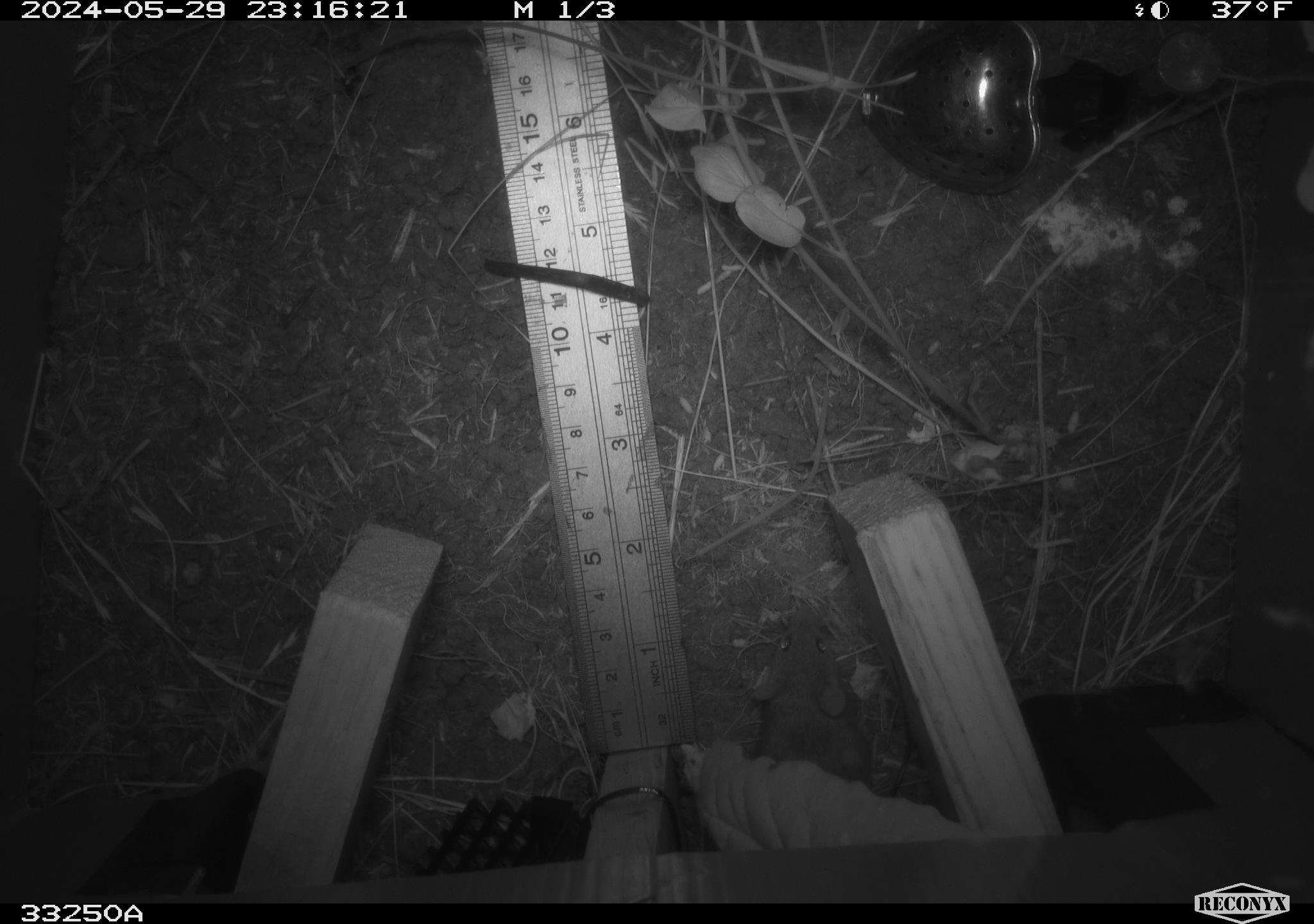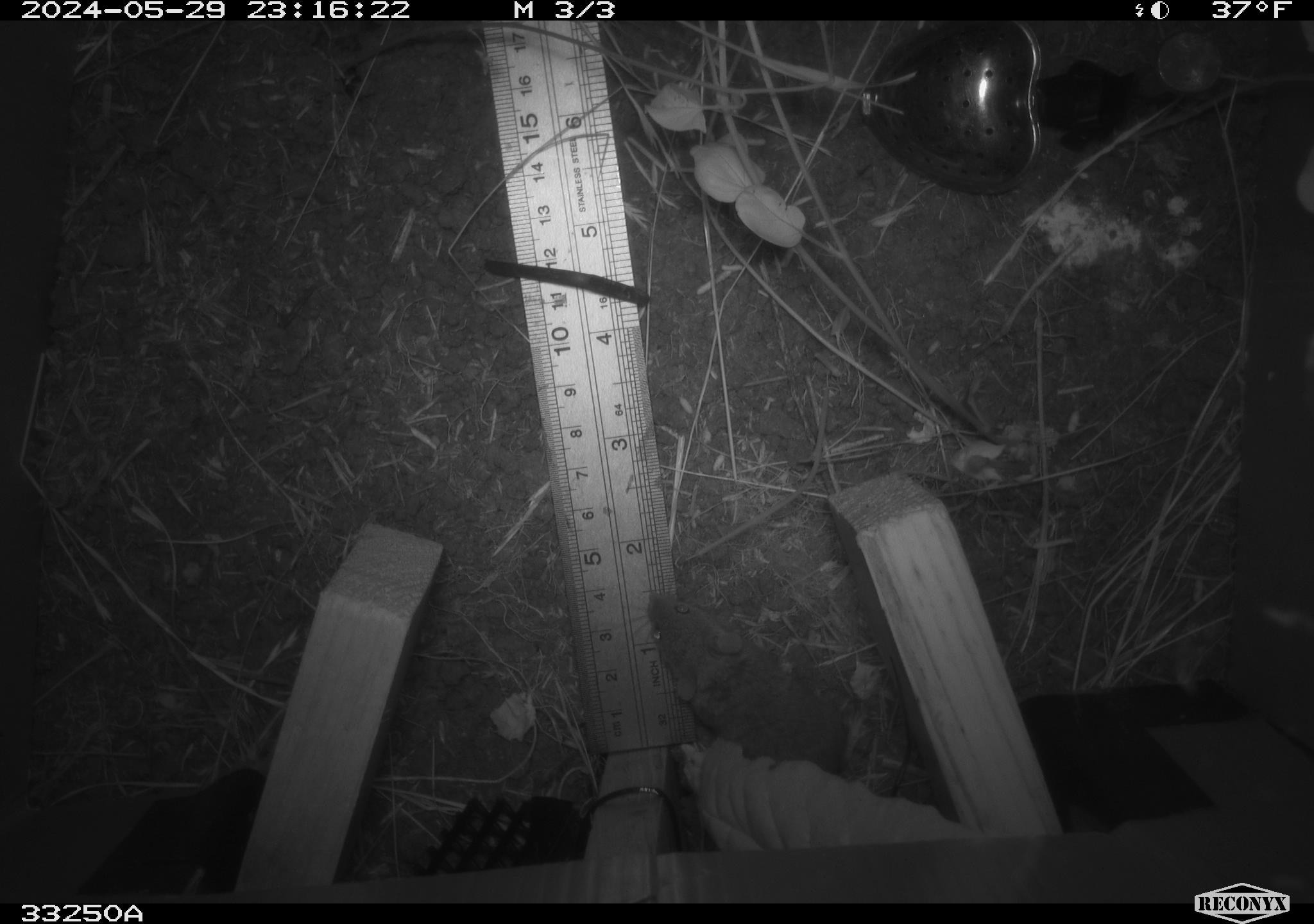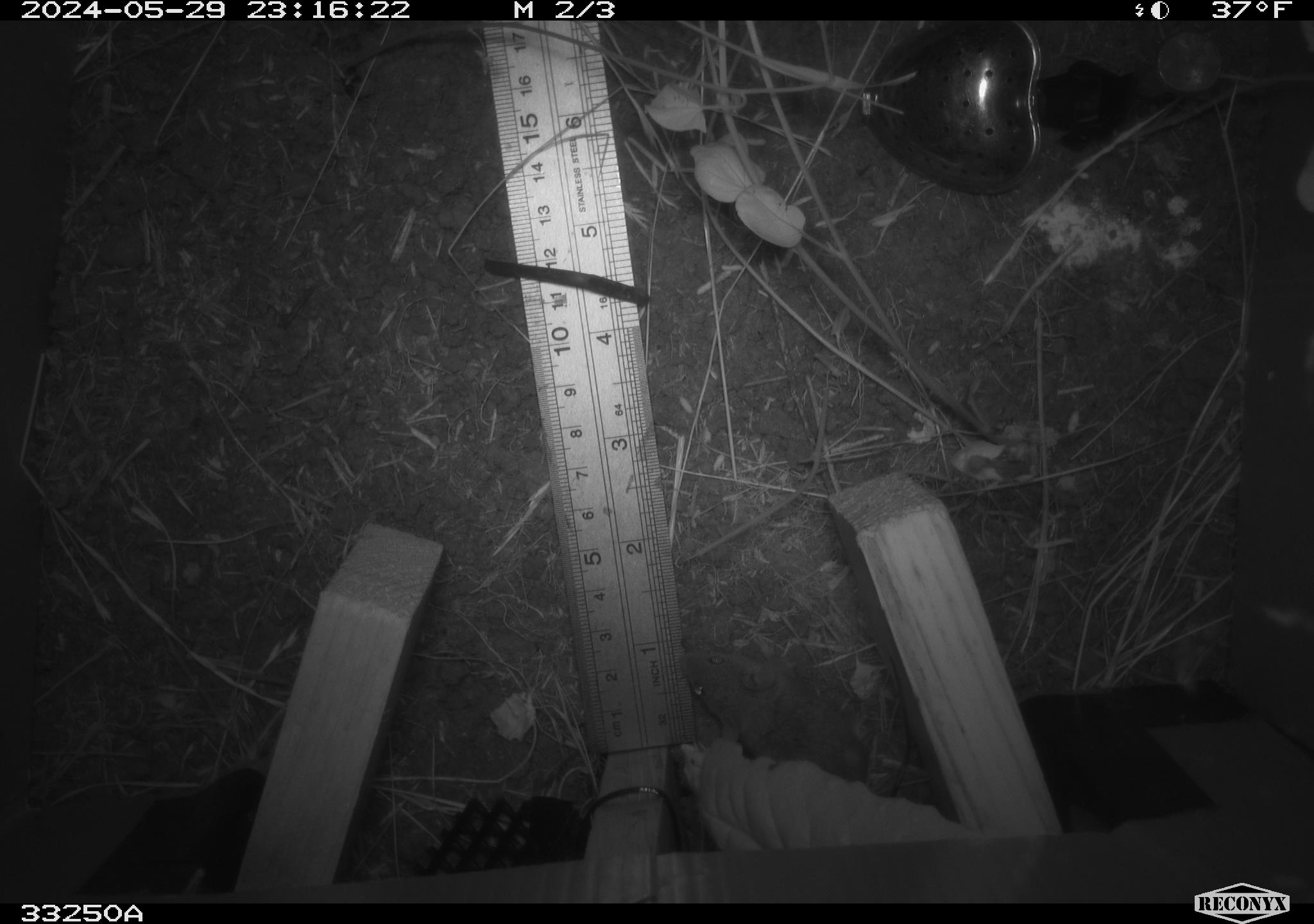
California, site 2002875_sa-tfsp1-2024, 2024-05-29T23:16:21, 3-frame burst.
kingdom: Animalia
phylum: Chordata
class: Mammalia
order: Rodentia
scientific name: Rodentia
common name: mouse species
Mouse species (Rodentia).